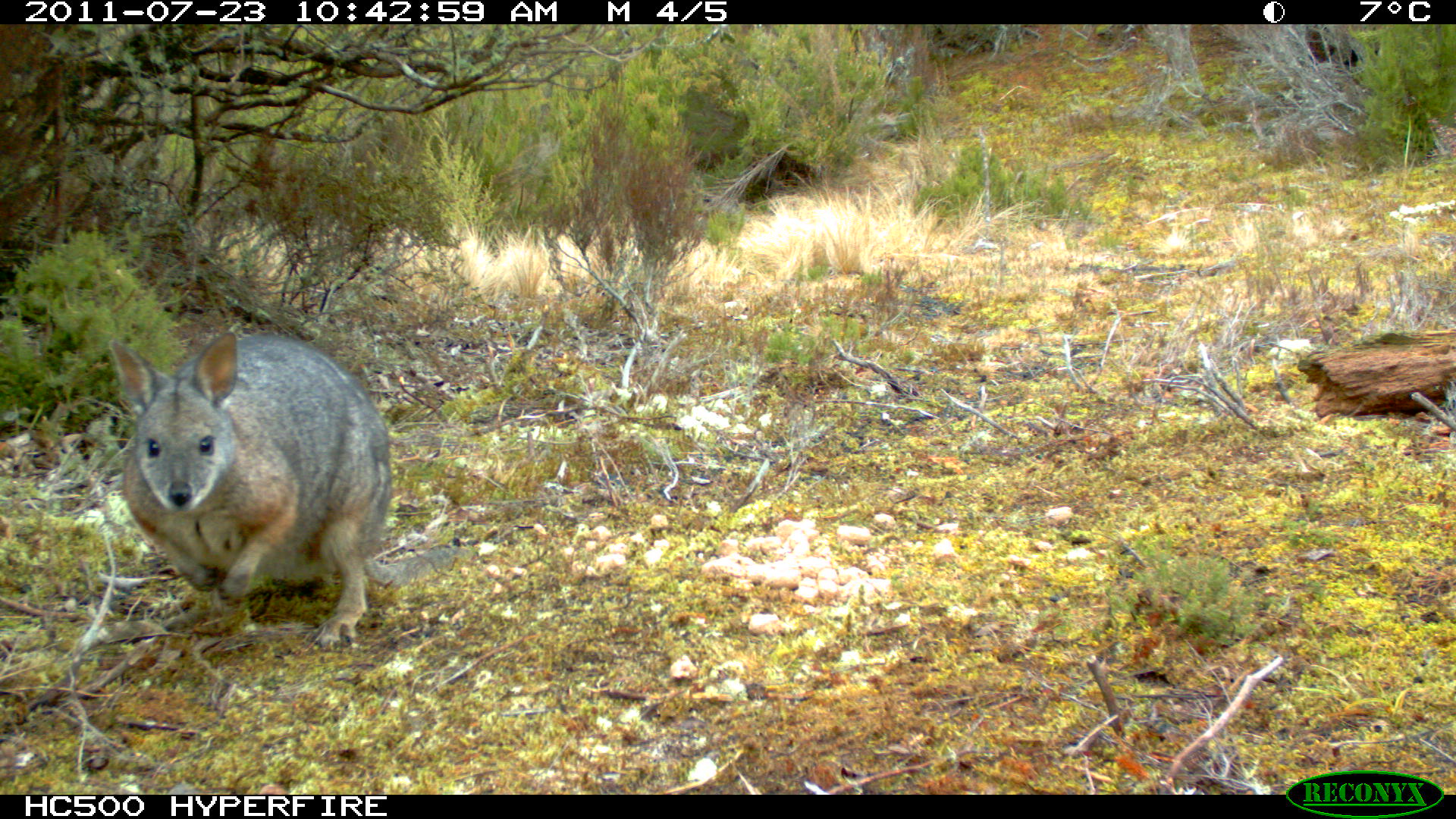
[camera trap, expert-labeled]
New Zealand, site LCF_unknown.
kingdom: Animalia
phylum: Chordata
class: Mammalia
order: Diprotodontia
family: Macropodidae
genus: Notamacropus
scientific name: Notamacropus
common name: wallaby